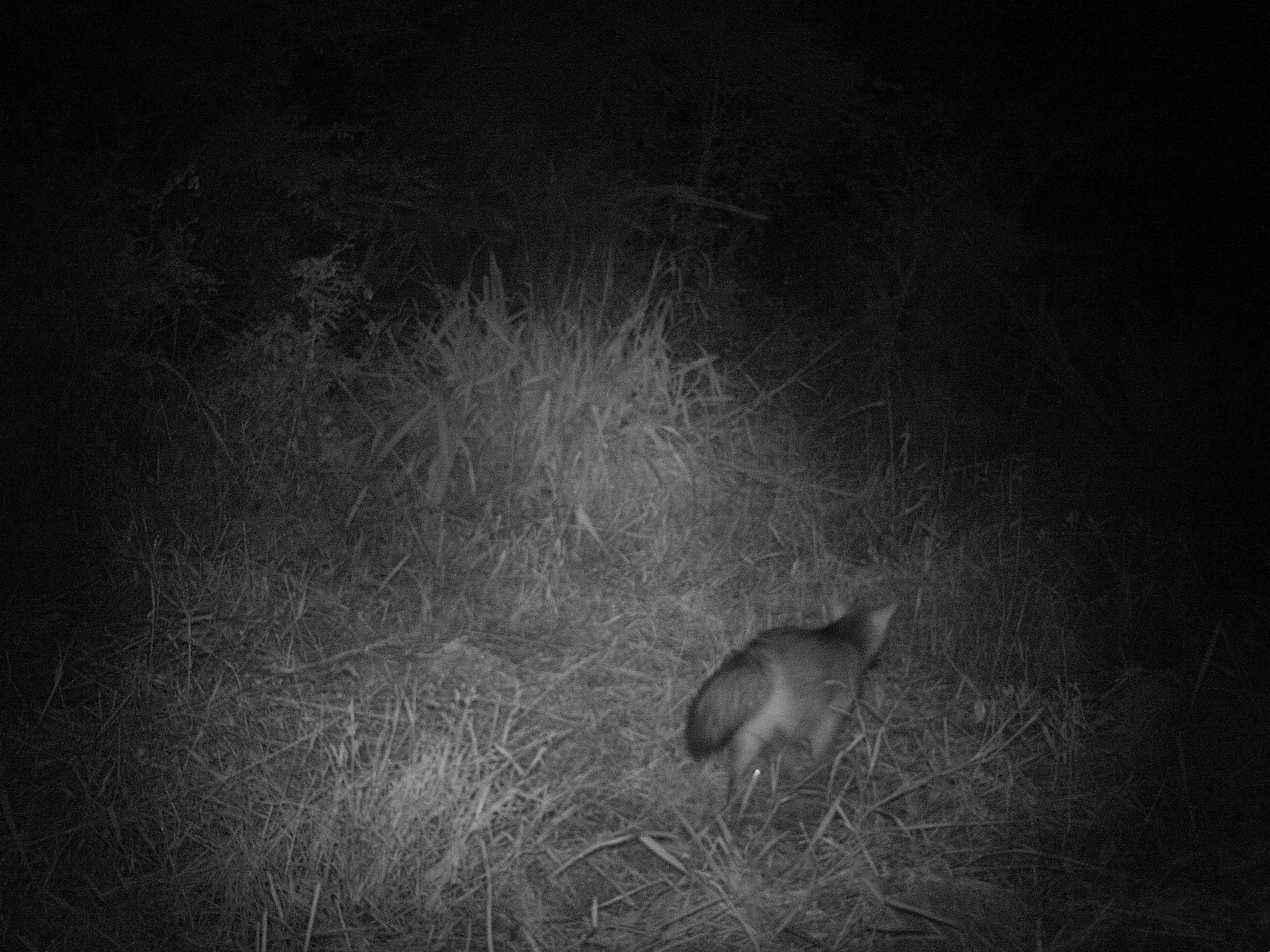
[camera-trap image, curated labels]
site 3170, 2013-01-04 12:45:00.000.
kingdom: Animalia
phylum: Chordata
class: Mammalia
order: Carnivora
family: Canidae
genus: Cerdocyon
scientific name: Cerdocyon thous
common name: crab-eating fox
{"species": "Cerdocyon thous (crab-eating fox)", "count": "1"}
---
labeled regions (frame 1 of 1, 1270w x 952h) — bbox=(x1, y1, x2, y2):
cerdocyon thous: bbox=(682, 591, 896, 809)